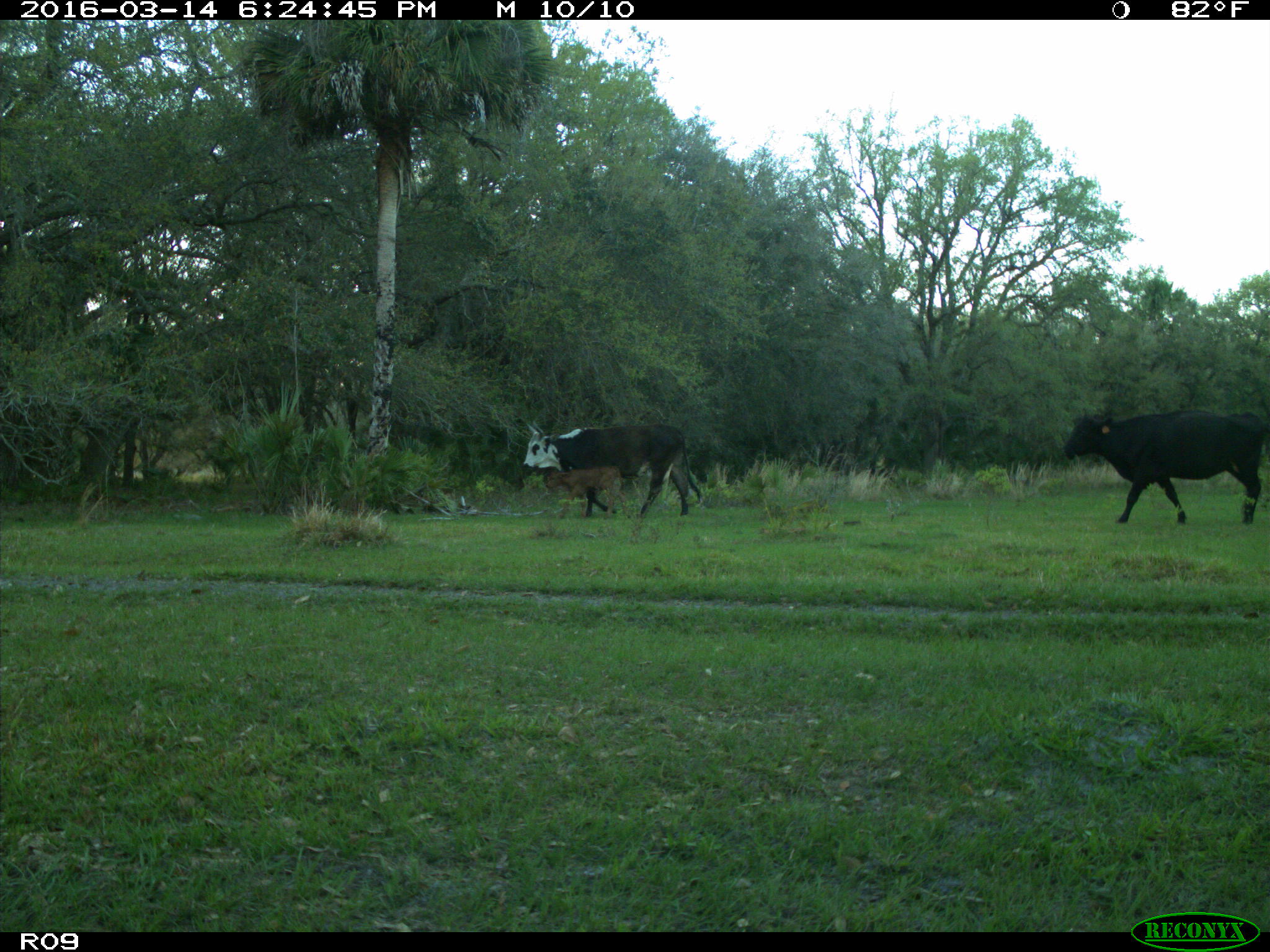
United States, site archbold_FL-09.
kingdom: Animalia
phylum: Chordata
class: Mammalia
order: Artiodactyla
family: Bovidae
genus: Bos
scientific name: Bos taurus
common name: domestic cow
Bos taurus (domestic cow).